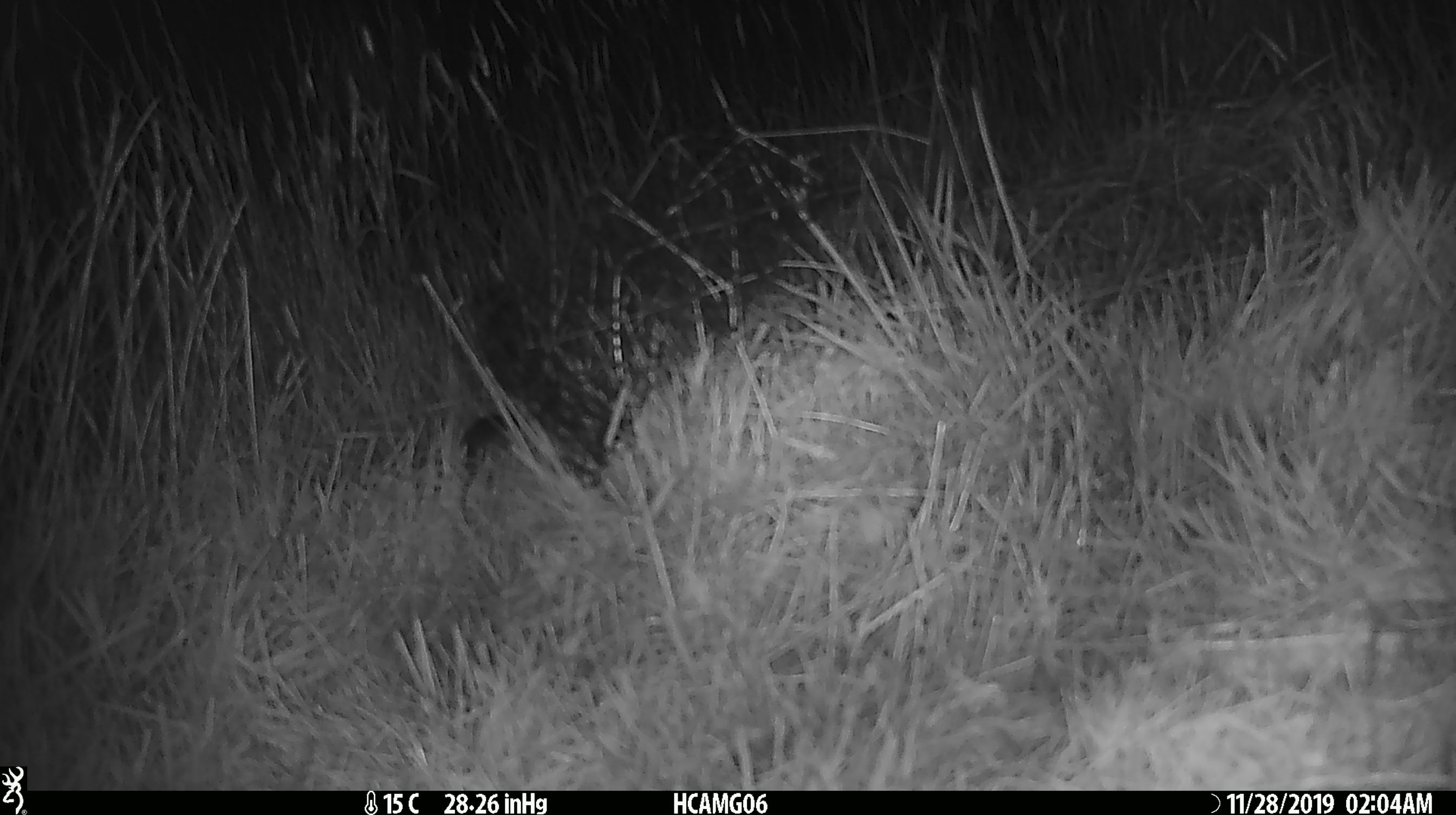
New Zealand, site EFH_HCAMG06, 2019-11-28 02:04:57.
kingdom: Animalia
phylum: Chordata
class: Mammalia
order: Rodentia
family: Muridae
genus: Mus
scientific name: Mus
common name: mouse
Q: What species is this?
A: Mouse (Mus).